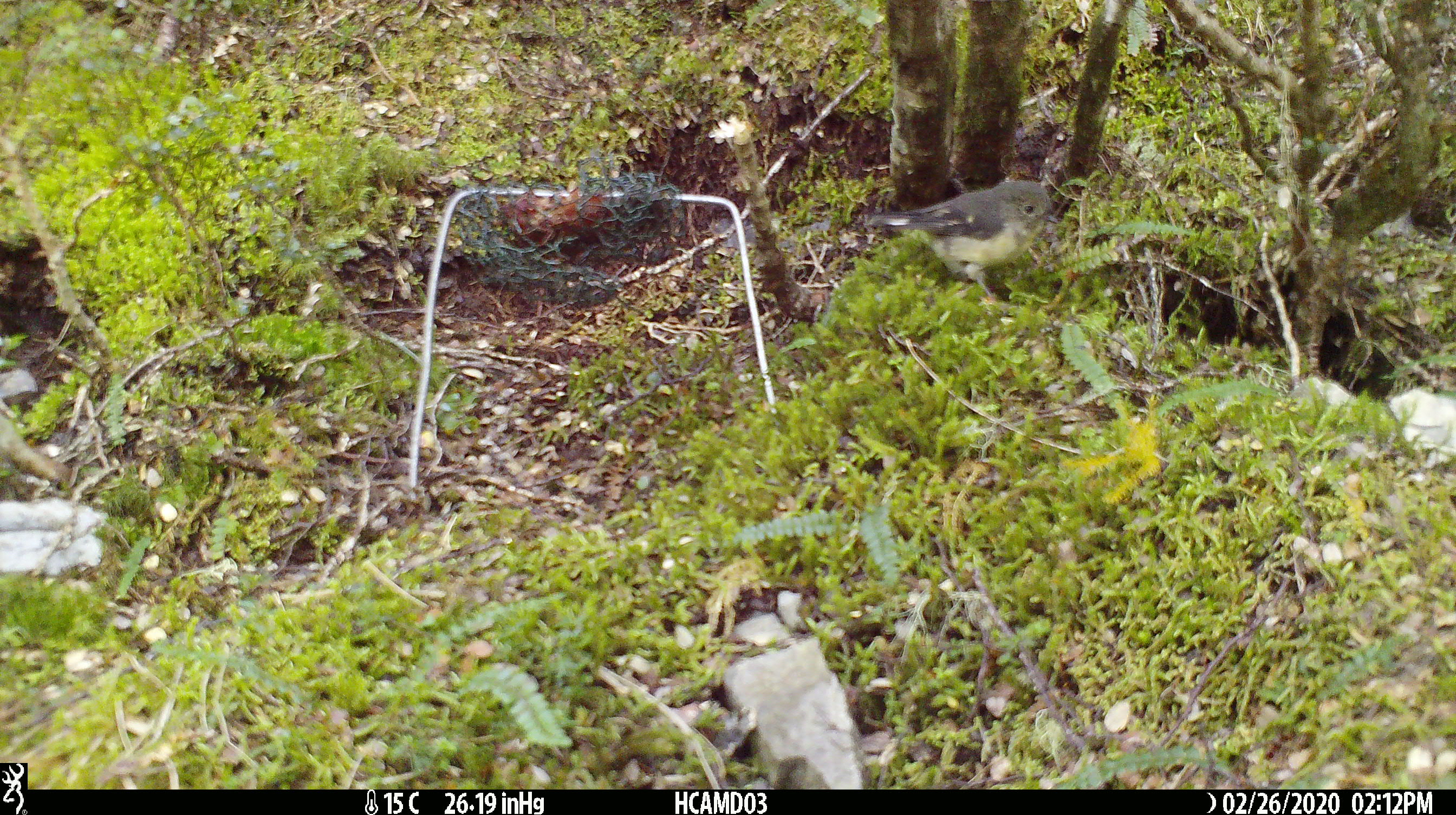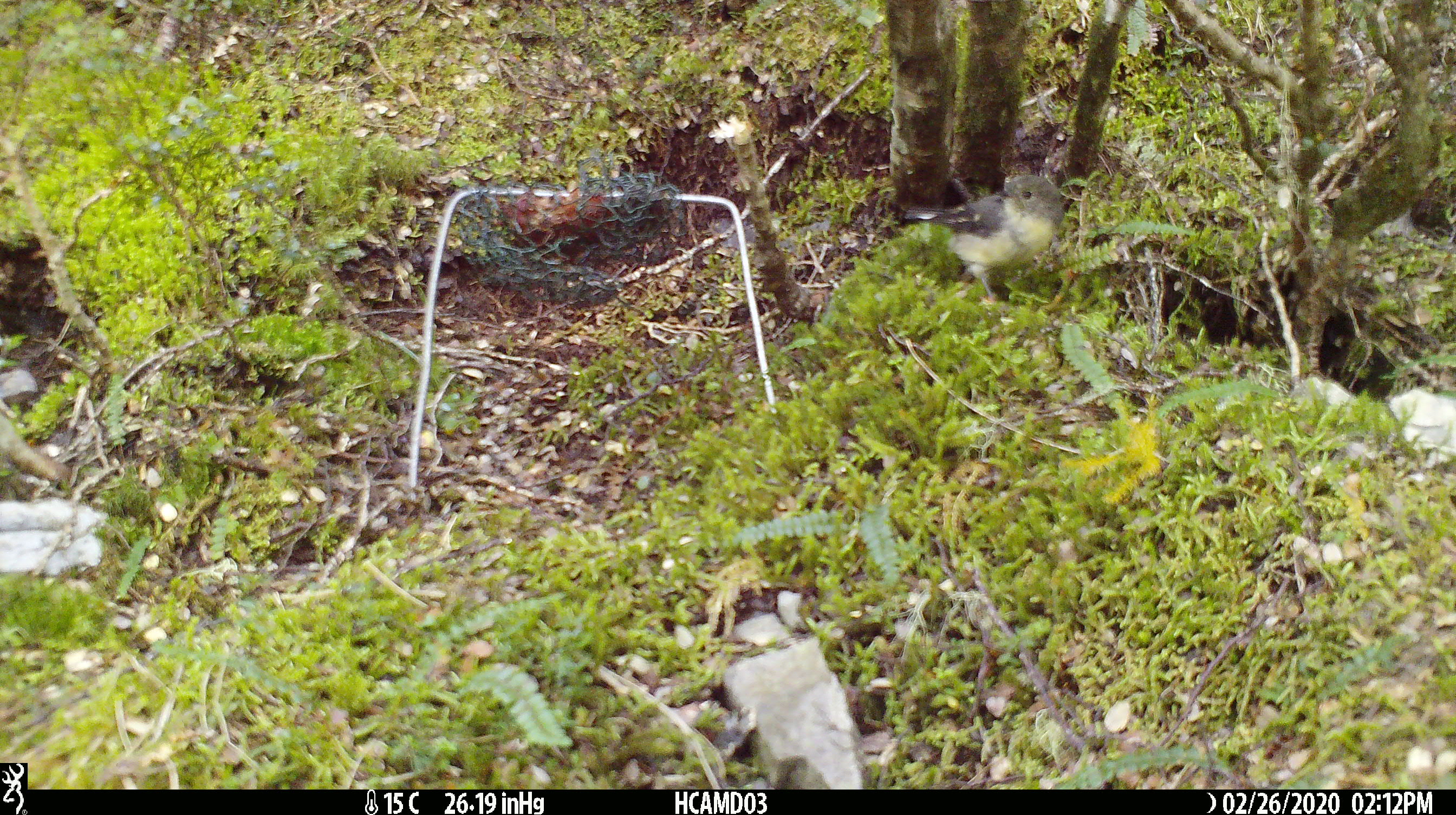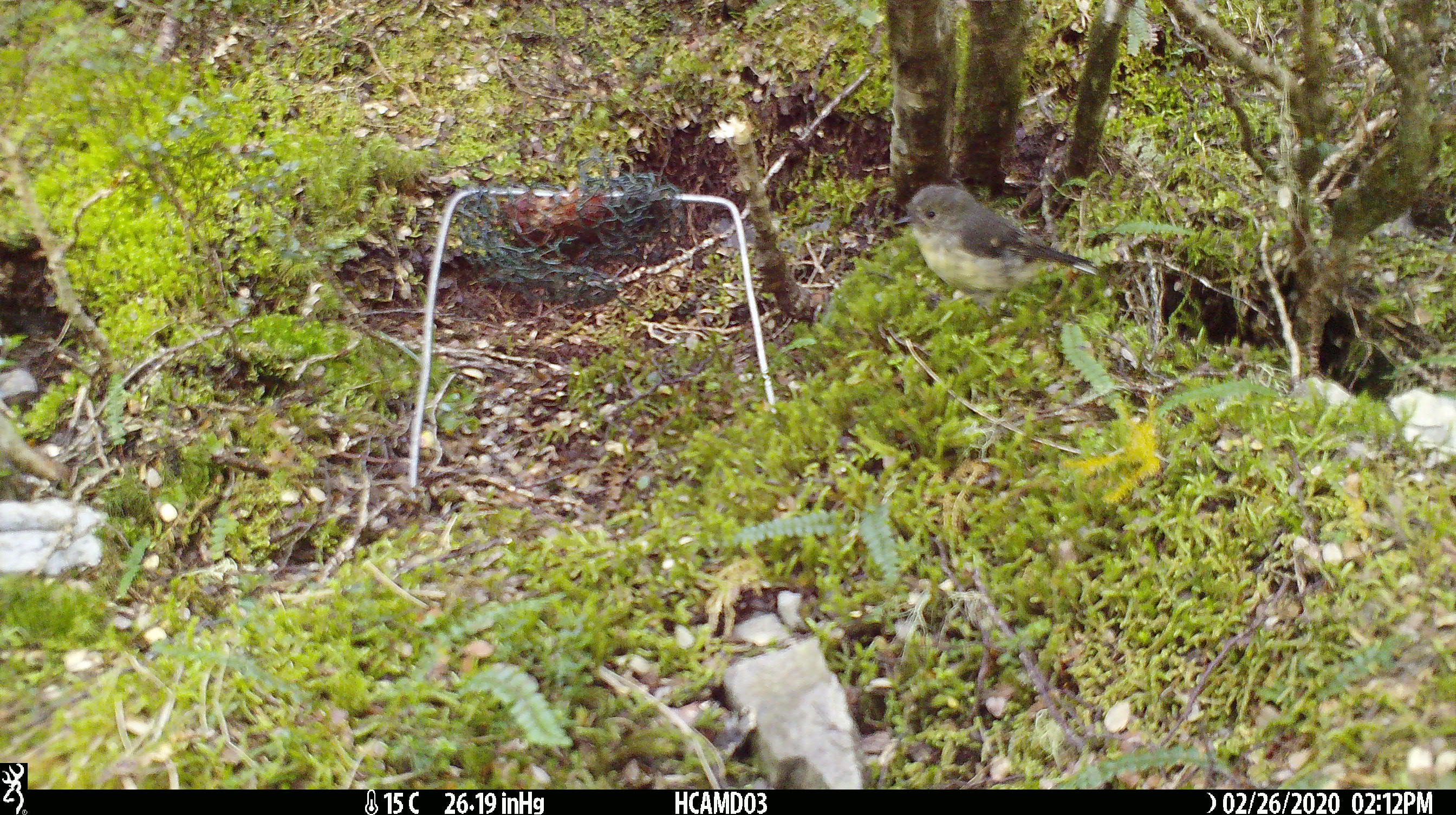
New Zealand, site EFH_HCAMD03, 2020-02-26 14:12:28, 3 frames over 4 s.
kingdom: Animalia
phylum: Chordata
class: Aves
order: Passeriformes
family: Petroicidae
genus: Petroica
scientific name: Petroica macrocephala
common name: tomtit